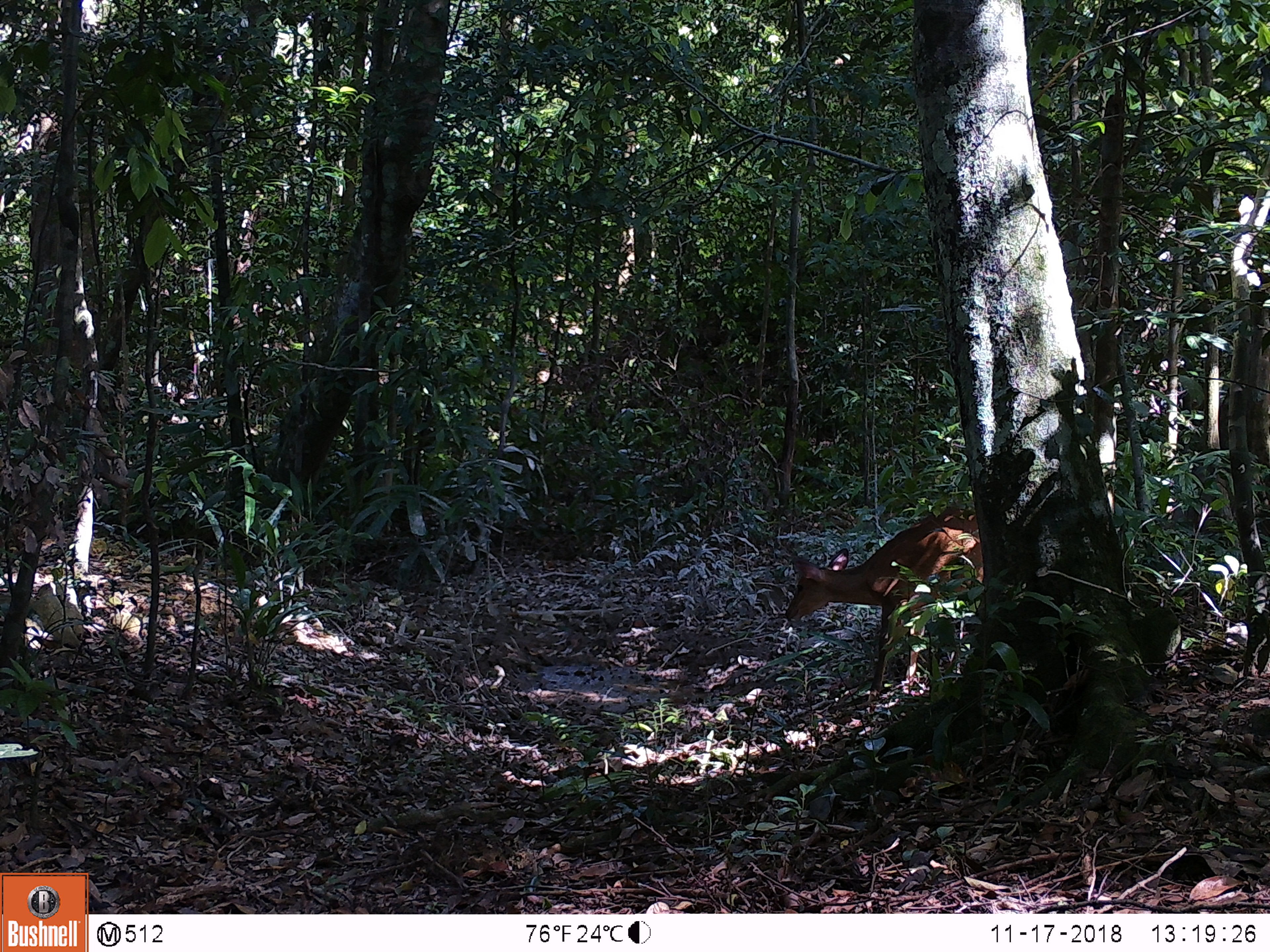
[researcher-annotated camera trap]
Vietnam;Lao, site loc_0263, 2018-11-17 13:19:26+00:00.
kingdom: Animalia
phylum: Chordata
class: Mammalia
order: Artiodactyla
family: Cervidae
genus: Muntiacus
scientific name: Muntiacus vuquangensis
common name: large-antlered muntjac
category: large antlered muntjac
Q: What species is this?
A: Large antlered muntjac (large-antlered muntjac) (Muntiacus vuquangensis).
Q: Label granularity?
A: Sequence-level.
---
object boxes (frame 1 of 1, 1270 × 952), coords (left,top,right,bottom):
large antlered muntjac: (783,508,983,700)